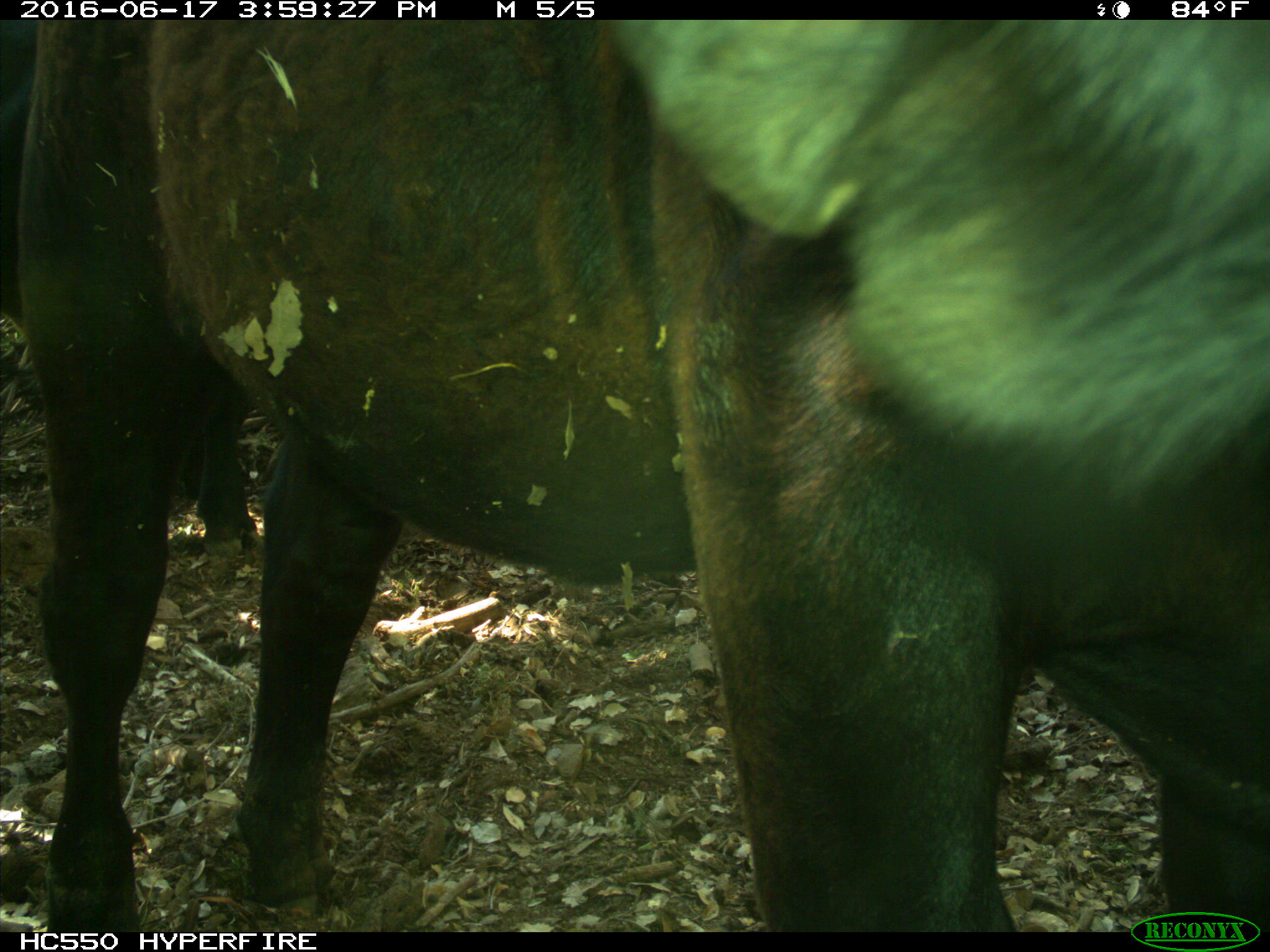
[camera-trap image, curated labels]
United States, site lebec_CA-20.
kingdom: Animalia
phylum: Chordata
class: Mammalia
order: Artiodactyla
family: Bovidae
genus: Bos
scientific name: Bos taurus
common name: domestic cow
Bos taurus (domestic cow).